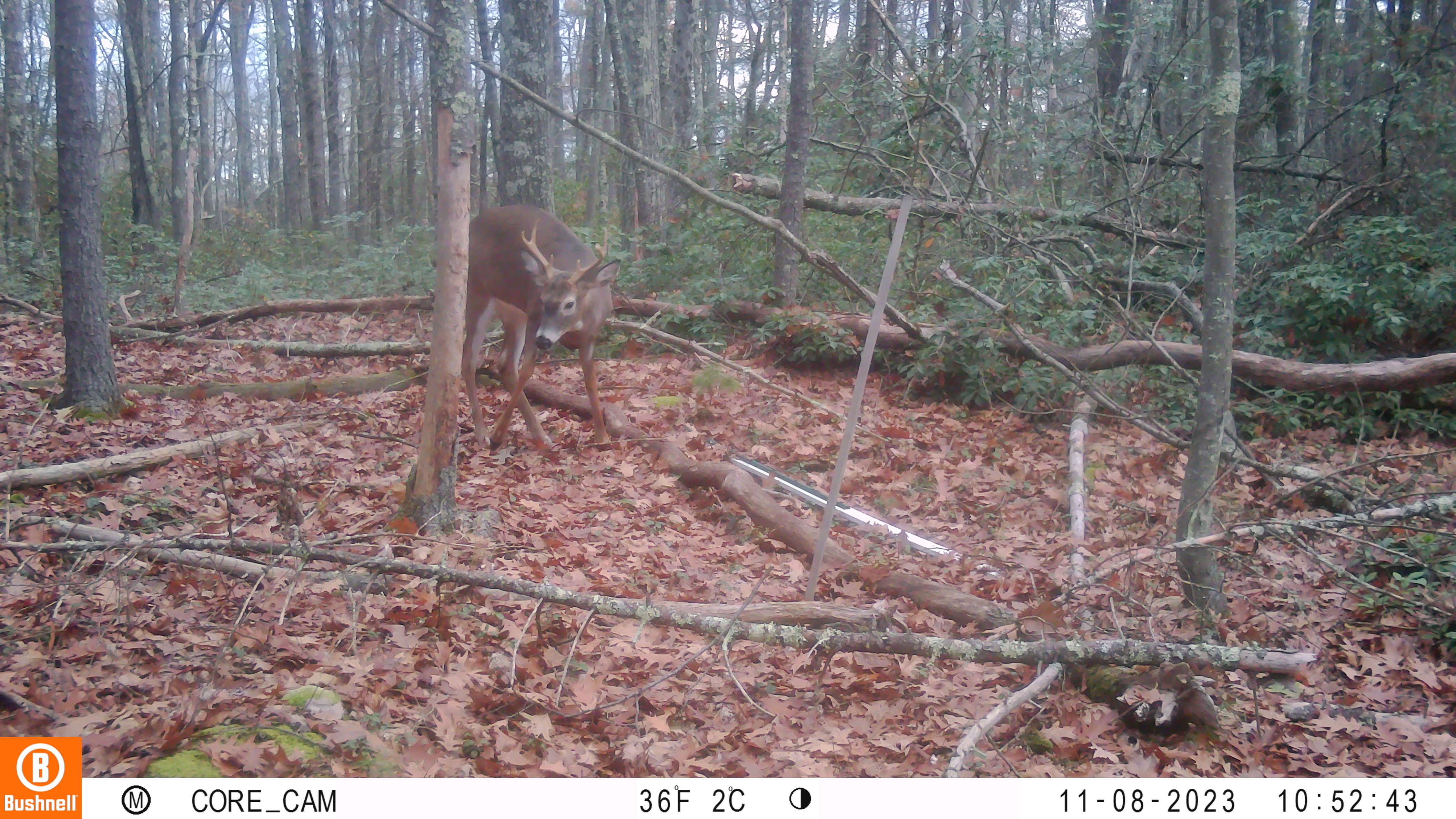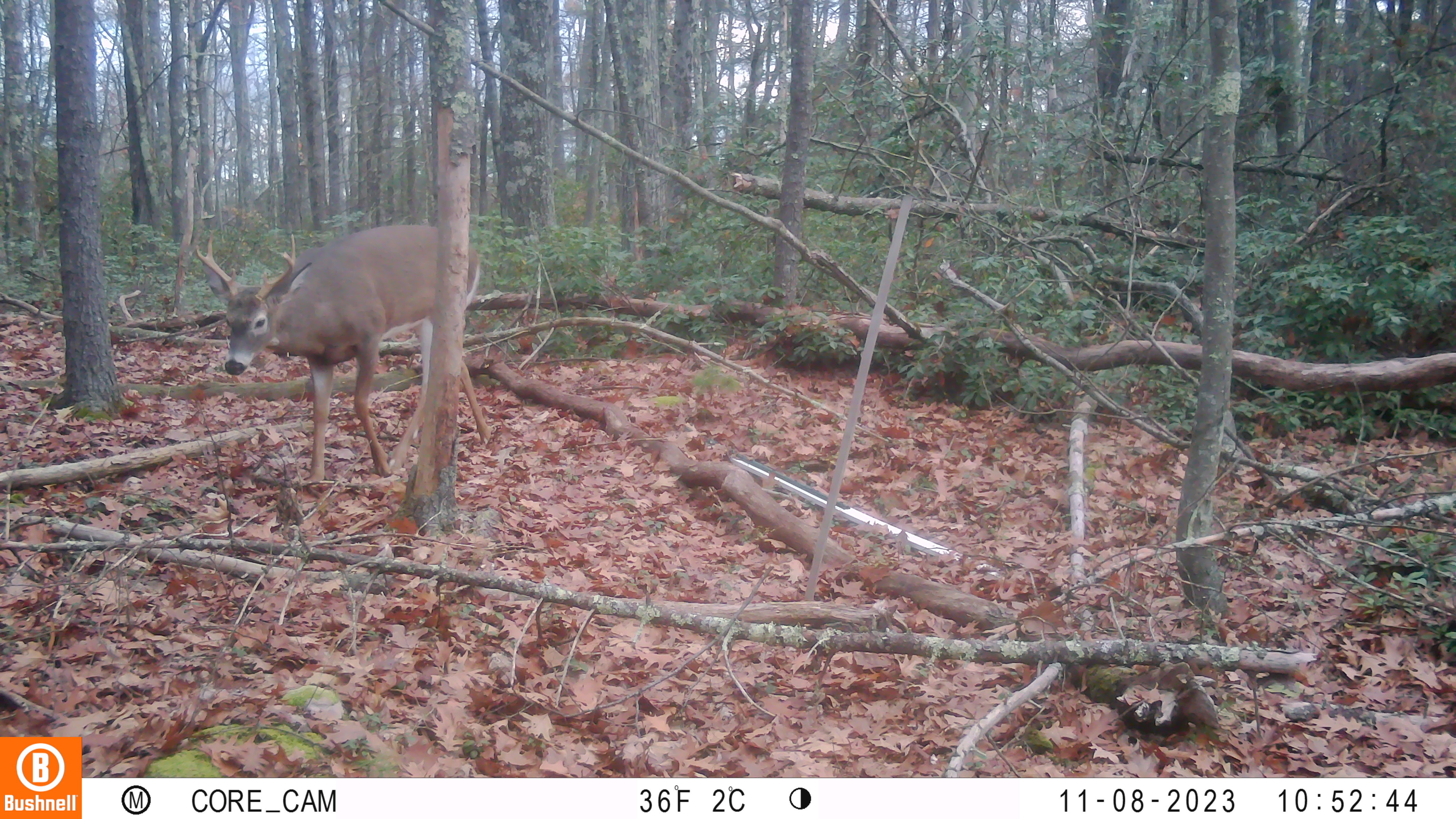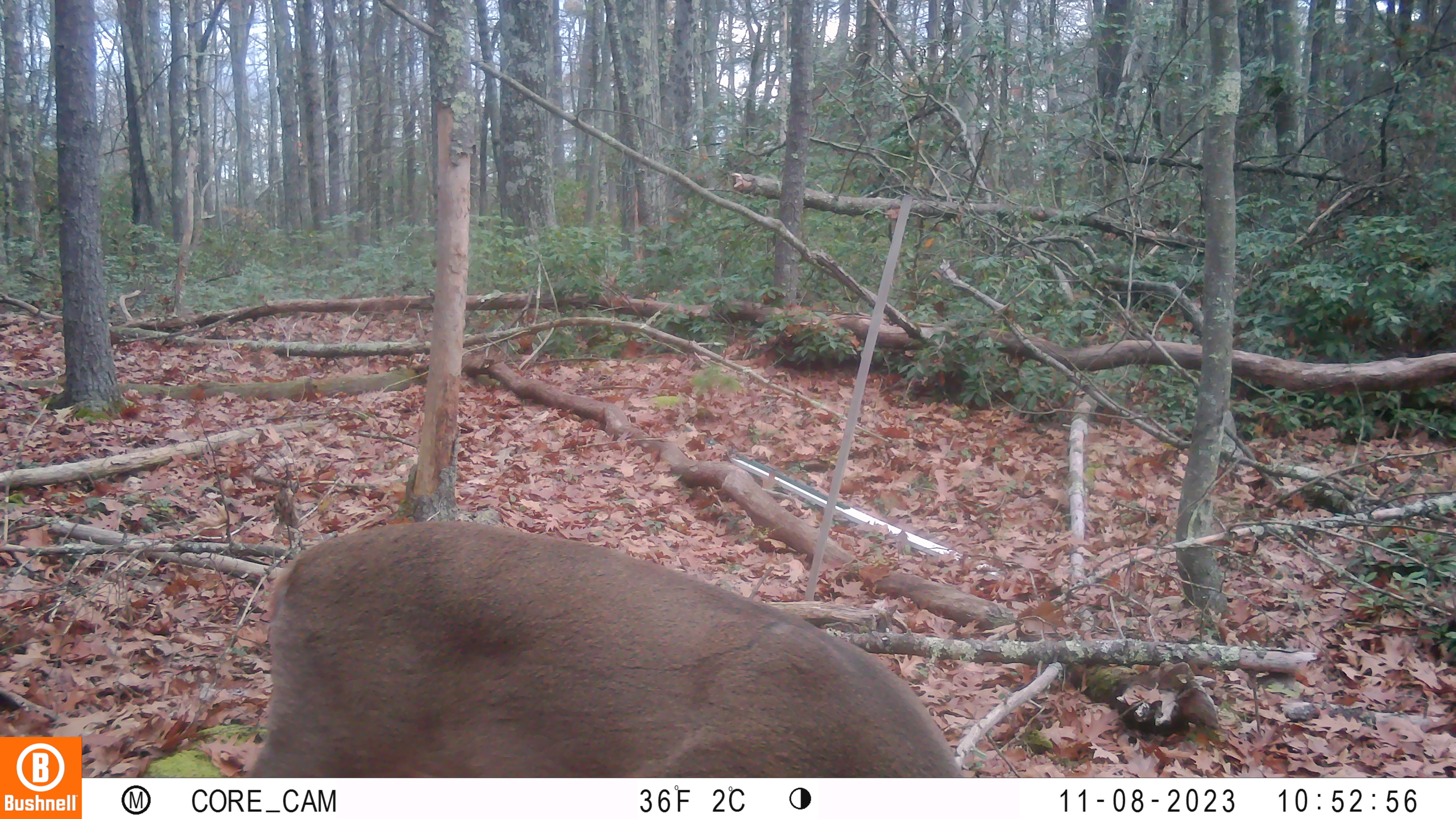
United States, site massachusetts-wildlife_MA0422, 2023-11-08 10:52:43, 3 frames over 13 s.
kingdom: Animalia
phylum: Chordata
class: Mammalia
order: Artiodactyla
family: Cervidae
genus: Odocoileus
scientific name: Odocoileus virginianus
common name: white-tailed deer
White-tailed deer (Odocoileus virginianus).